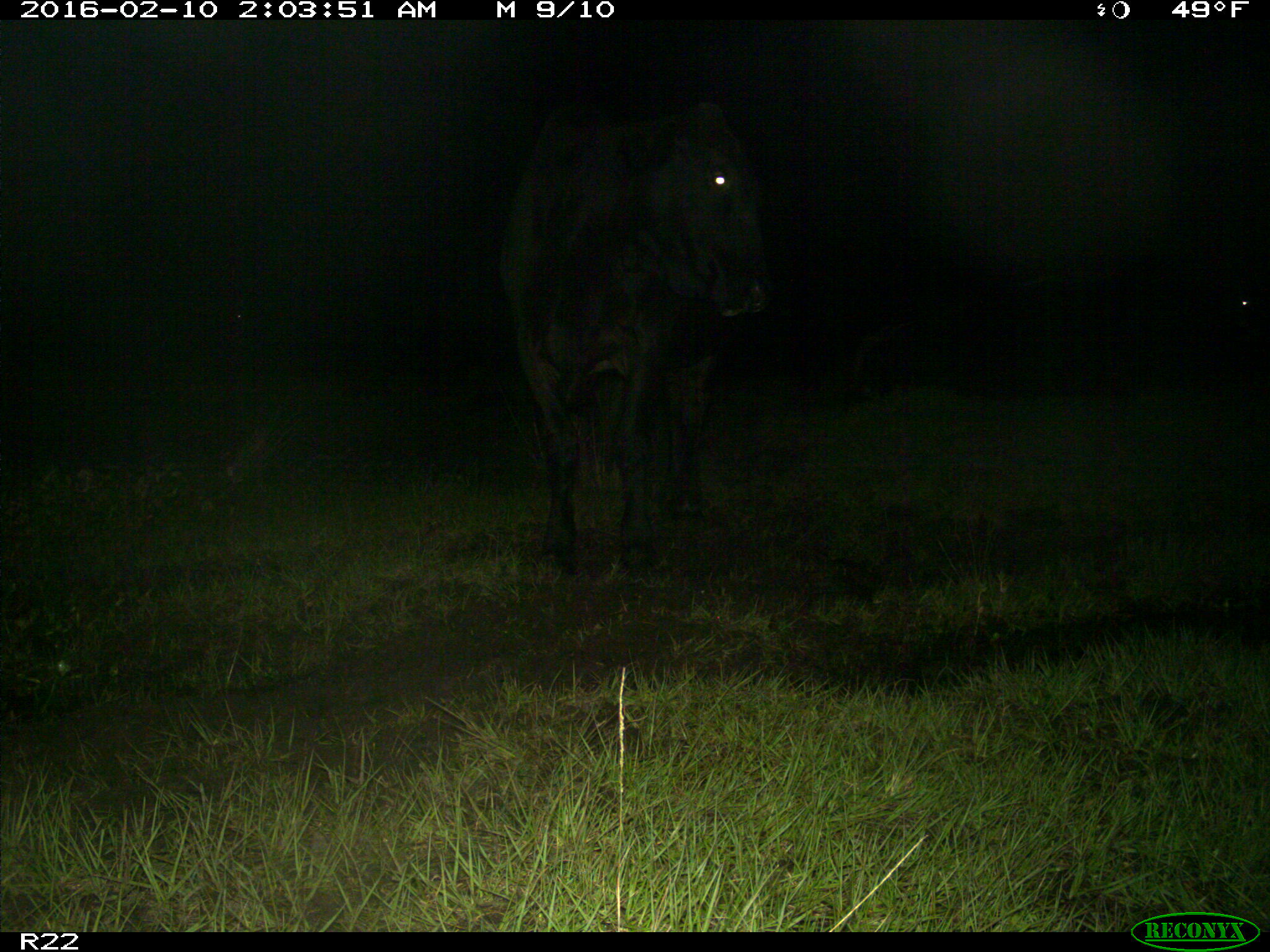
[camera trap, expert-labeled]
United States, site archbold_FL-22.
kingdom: Animalia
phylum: Chordata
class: Mammalia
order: Artiodactyla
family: Bovidae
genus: Bos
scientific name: Bos taurus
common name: domestic cow